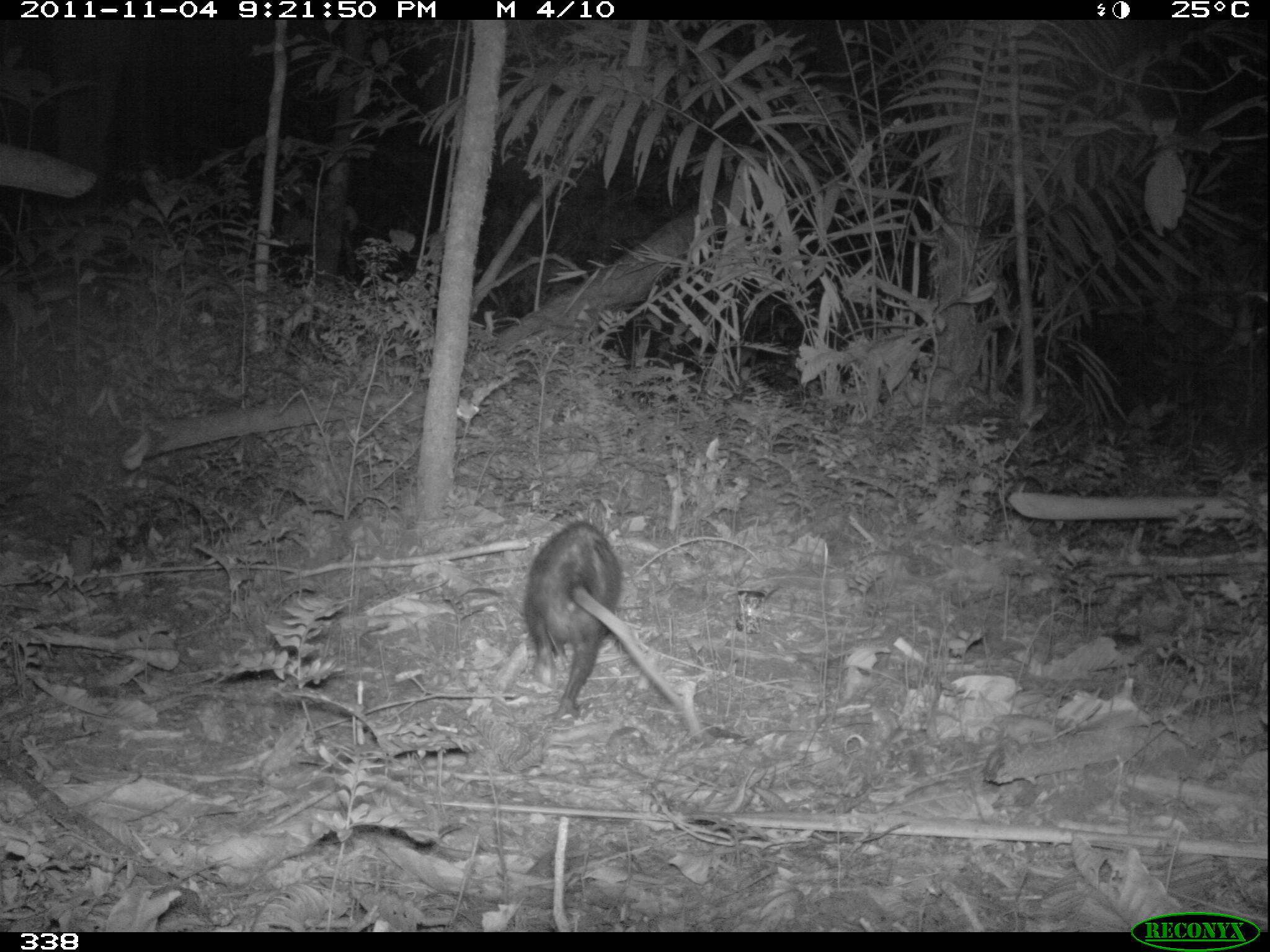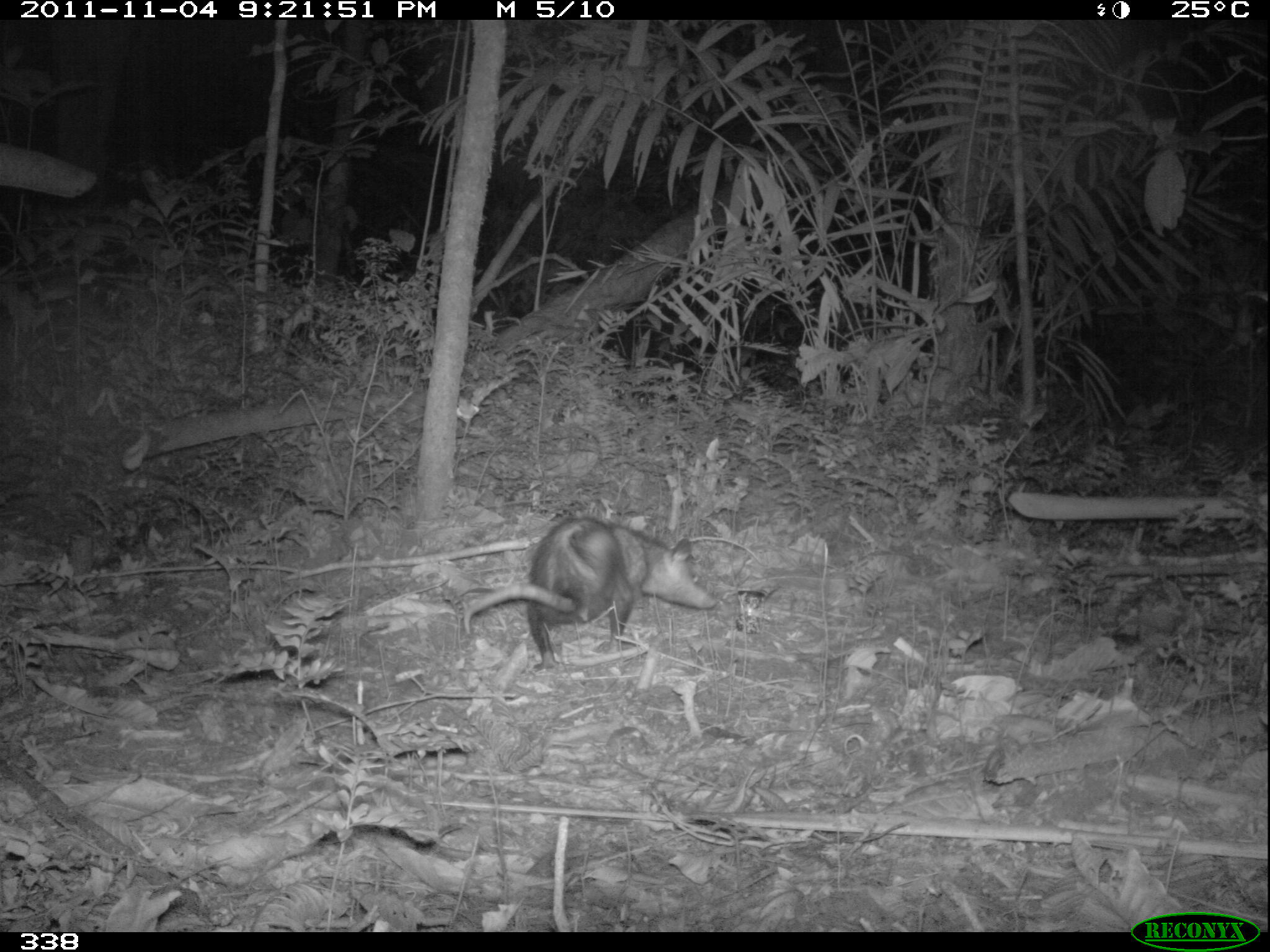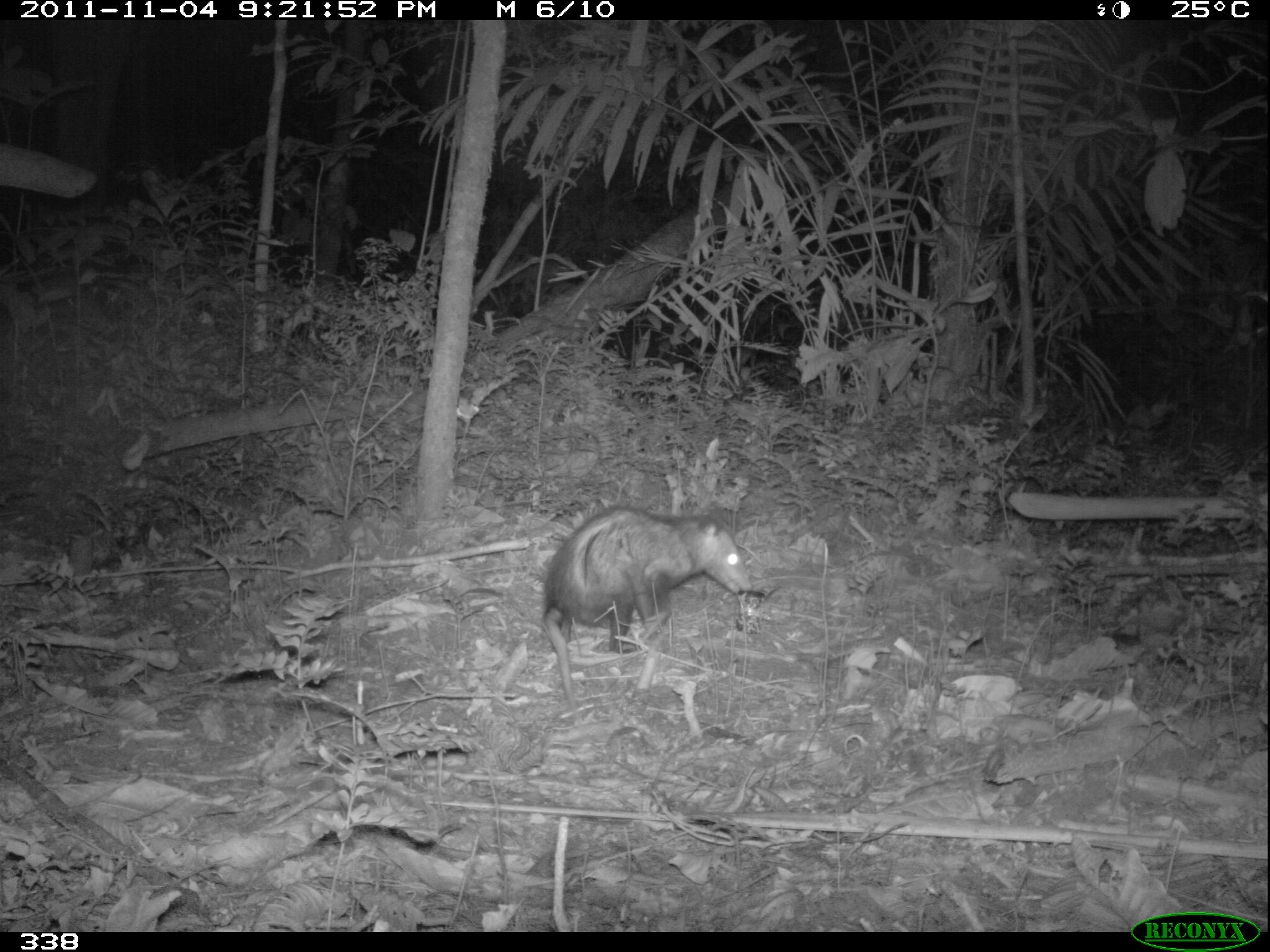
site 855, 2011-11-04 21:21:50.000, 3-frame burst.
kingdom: Animalia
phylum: Chordata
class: Mammalia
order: Didelphimorphia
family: Didelphidae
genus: Didelphis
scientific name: Didelphis marsupialis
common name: southern opossum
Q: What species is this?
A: Didelphis marsupialis (southern opossum).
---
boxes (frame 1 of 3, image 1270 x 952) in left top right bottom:
didelphis marsupialis: 523 521 682 719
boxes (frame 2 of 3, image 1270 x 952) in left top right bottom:
didelphis marsupialis: 464 518 717 671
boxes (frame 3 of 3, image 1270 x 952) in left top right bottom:
didelphis marsupialis: 540 503 753 727